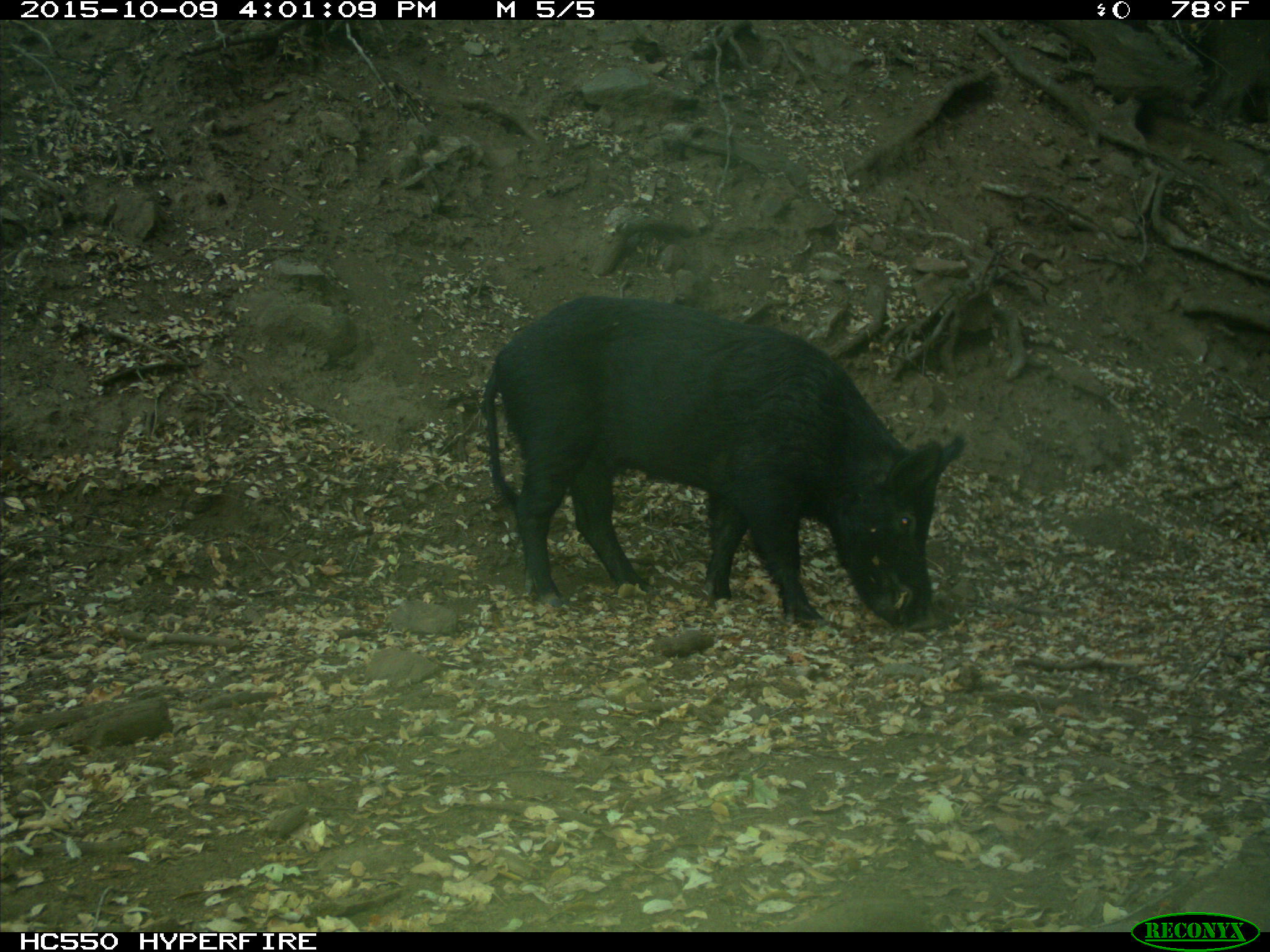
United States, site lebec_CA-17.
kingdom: Animalia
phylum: Chordata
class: Mammalia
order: Artiodactyla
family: Suidae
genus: Sus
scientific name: Sus scrofa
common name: wild boar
Sus scrofa (wild boar).